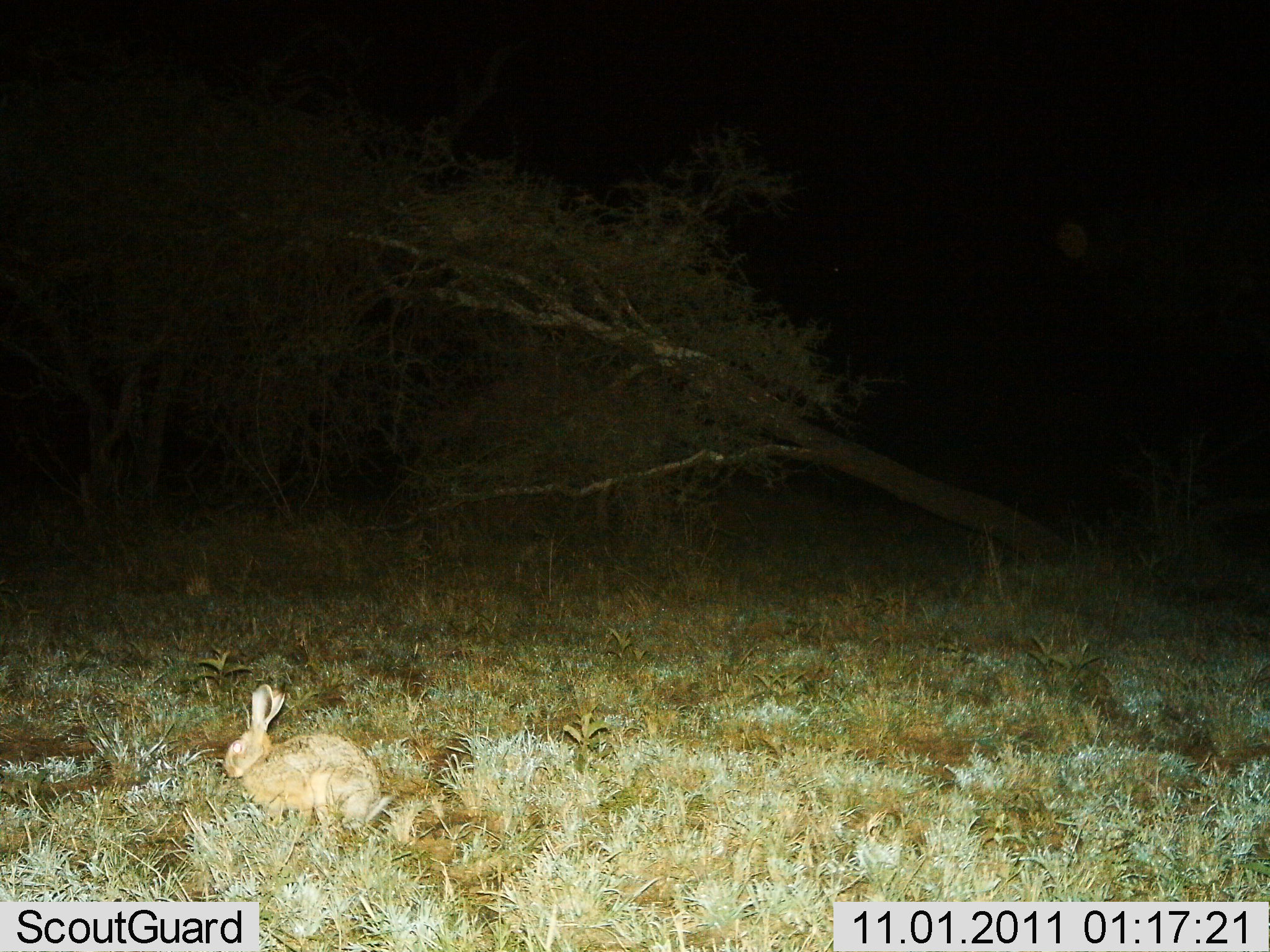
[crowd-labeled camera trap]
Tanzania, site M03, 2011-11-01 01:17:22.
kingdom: Animalia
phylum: Chordata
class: Mammalia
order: Lagomorpha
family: Leporidae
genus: Lepus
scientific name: Lepus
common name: hare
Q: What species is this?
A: Hare (Lepus).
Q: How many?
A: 1.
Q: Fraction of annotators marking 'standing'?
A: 36%.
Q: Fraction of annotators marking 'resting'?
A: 43%.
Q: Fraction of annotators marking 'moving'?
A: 7%.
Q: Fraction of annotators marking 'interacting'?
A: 0%.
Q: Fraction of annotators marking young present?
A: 0%.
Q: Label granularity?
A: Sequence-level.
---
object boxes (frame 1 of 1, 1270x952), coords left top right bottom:
animal: 222 681 391 833